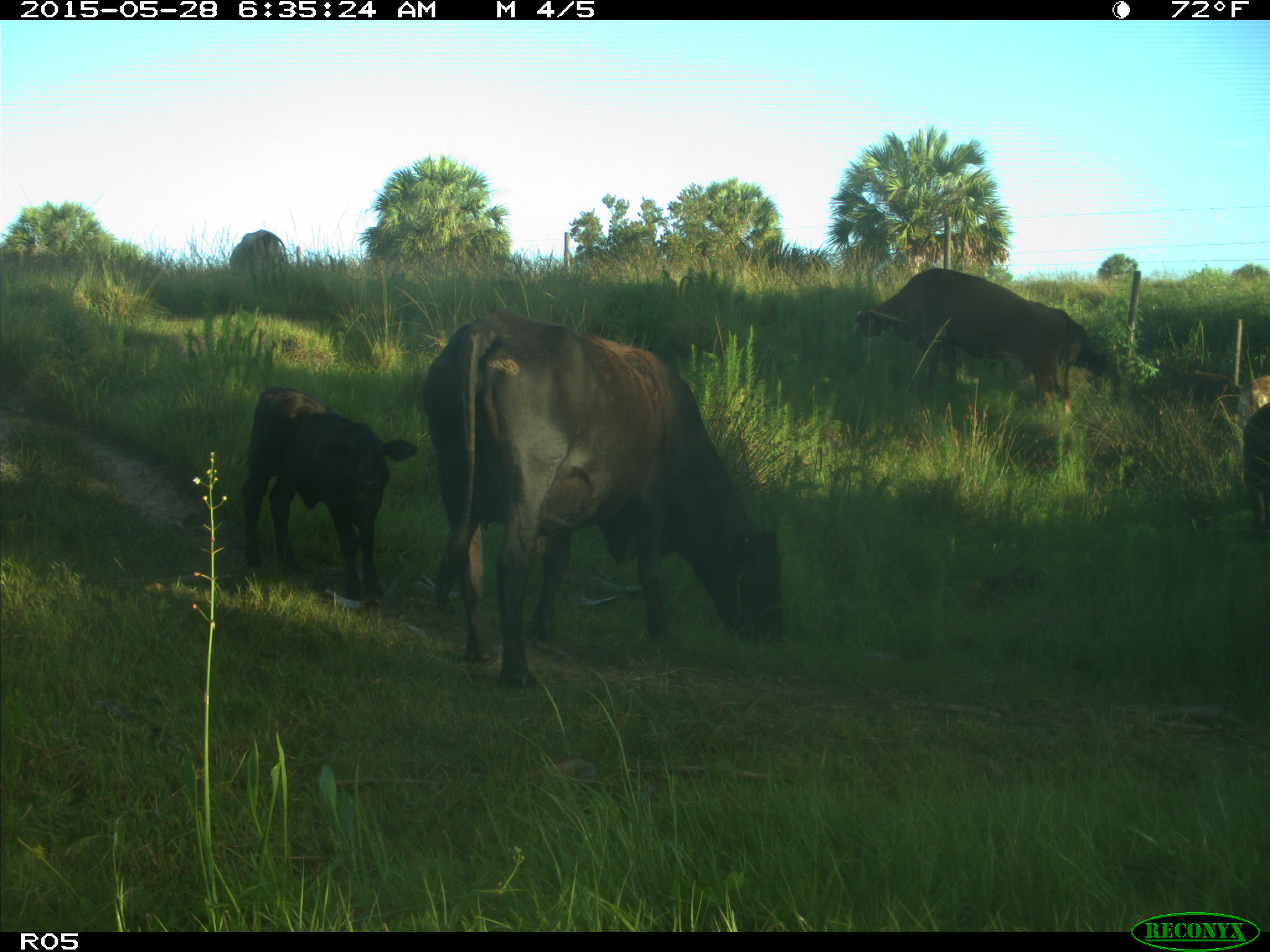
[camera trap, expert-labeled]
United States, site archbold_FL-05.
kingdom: Animalia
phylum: Chordata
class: Mammalia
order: Artiodactyla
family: Bovidae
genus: Bos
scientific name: Bos taurus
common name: domestic cow